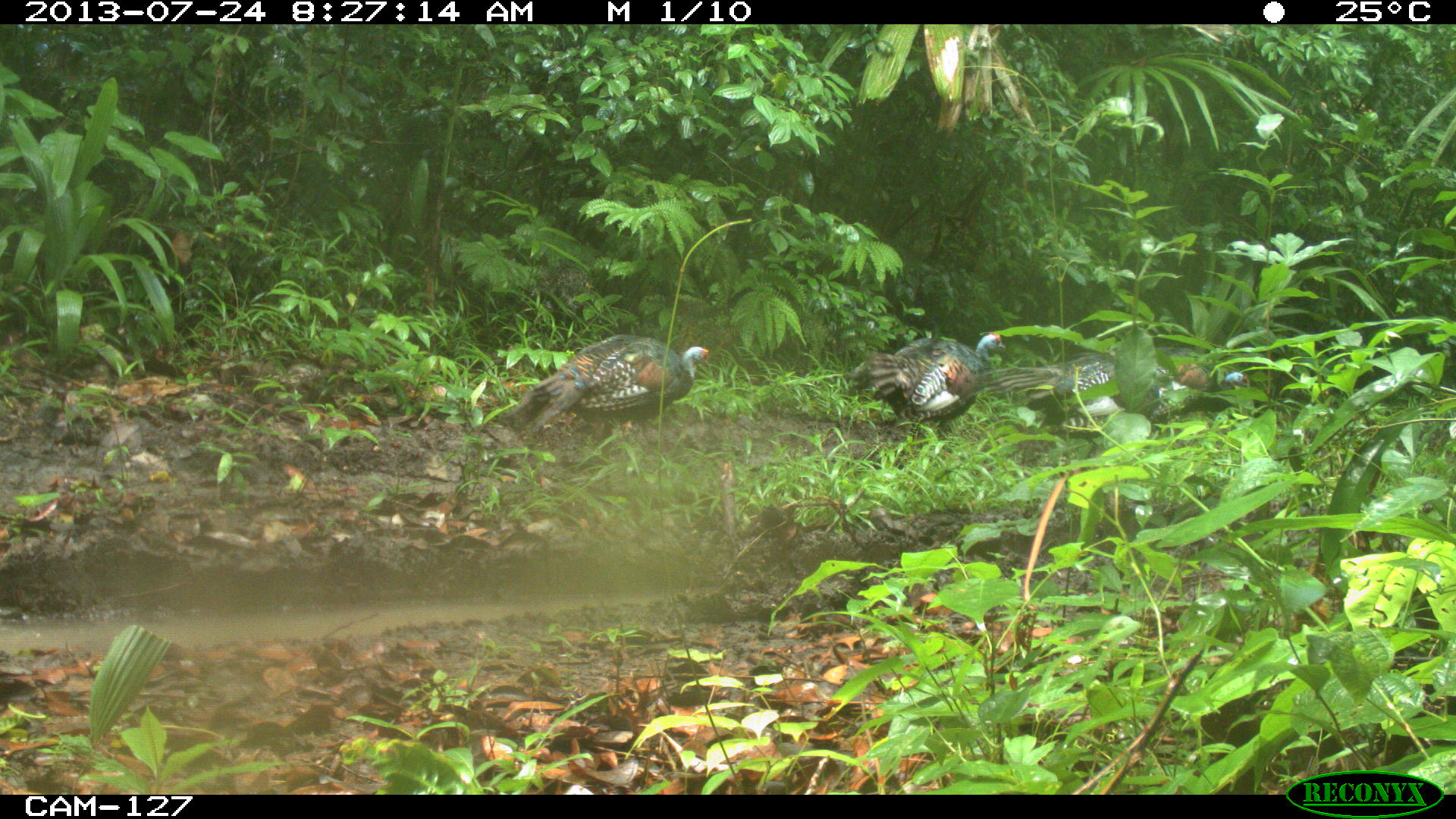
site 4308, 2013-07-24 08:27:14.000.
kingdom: Animalia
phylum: Chordata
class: Aves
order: Galliformes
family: Phasianidae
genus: Meleagris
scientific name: Meleagris ocellata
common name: ocellated turkey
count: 5